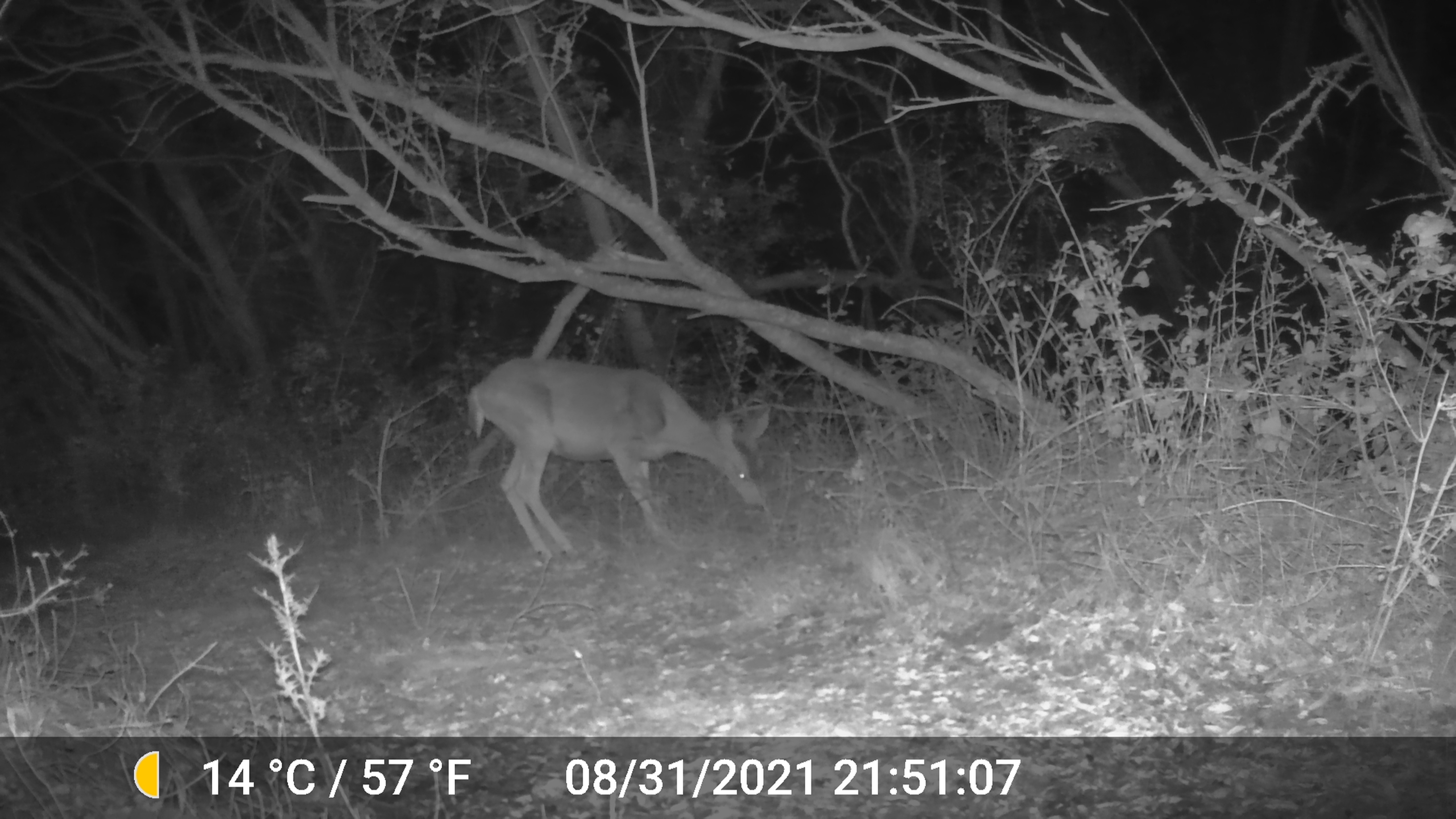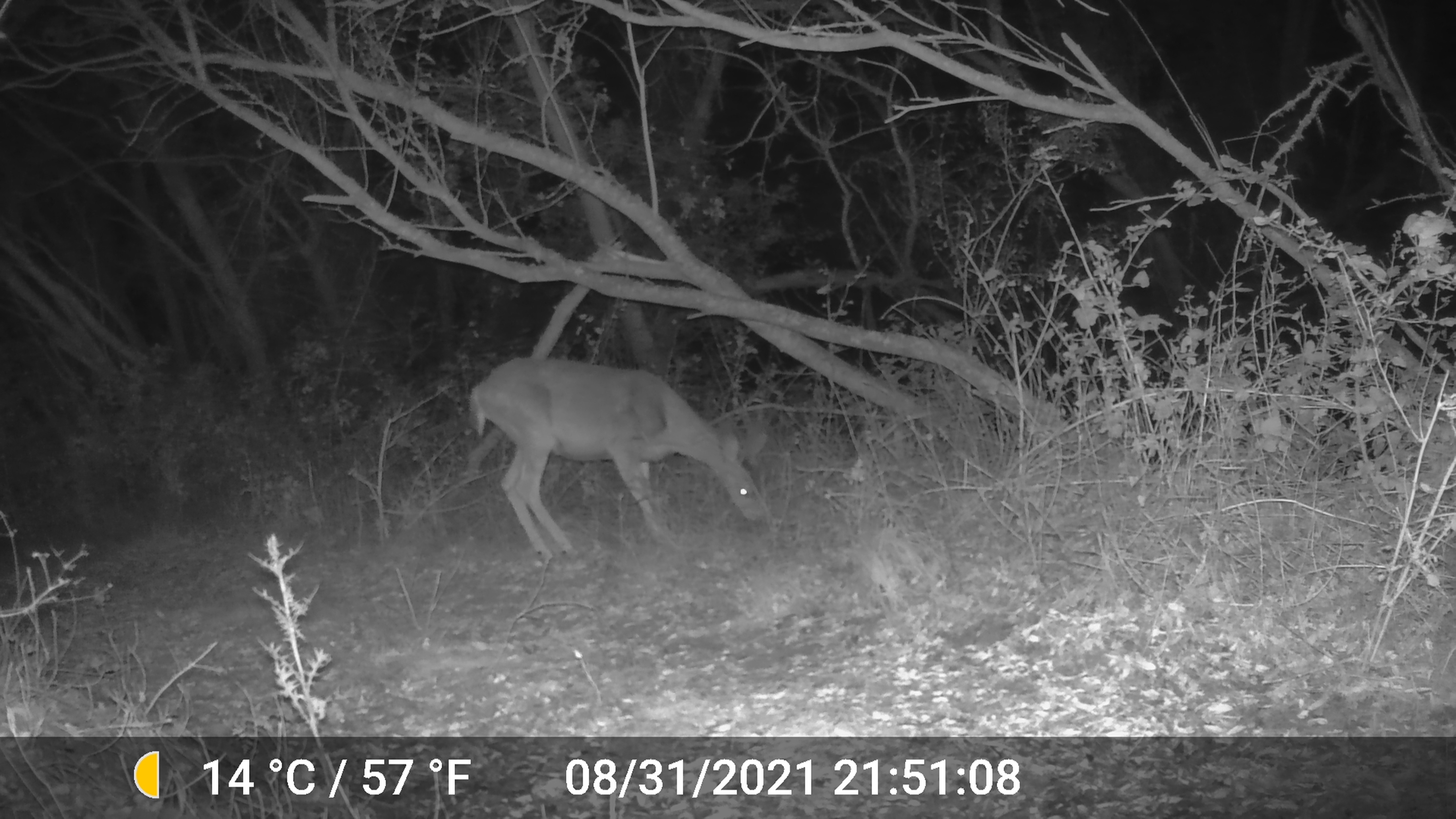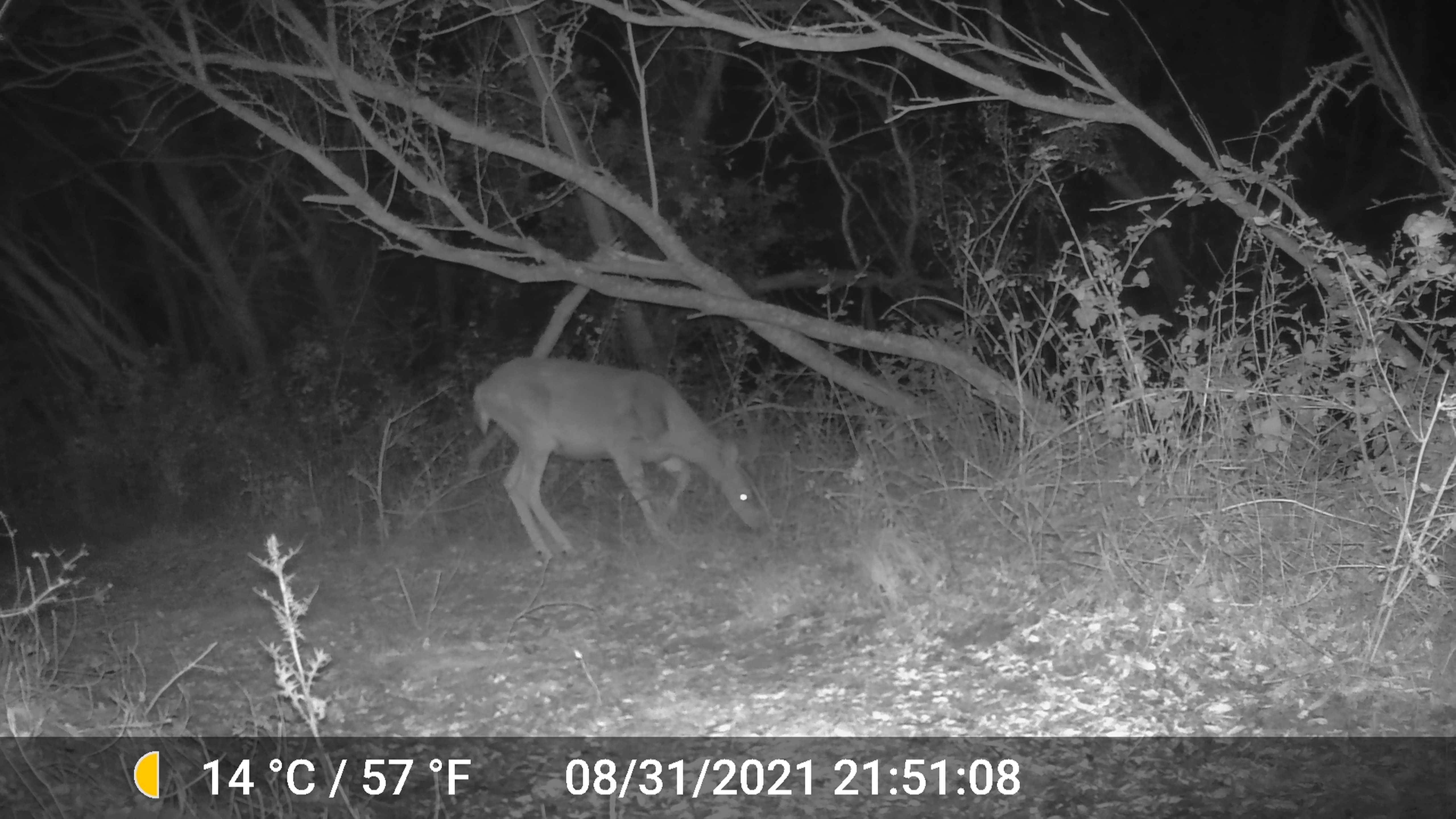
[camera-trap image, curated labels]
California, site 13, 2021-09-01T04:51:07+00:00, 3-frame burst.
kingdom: Animalia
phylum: Chordata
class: Mammalia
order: Artiodactyla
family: Cervidae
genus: Odocoileus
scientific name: Odocoileus hemionus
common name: mule deer